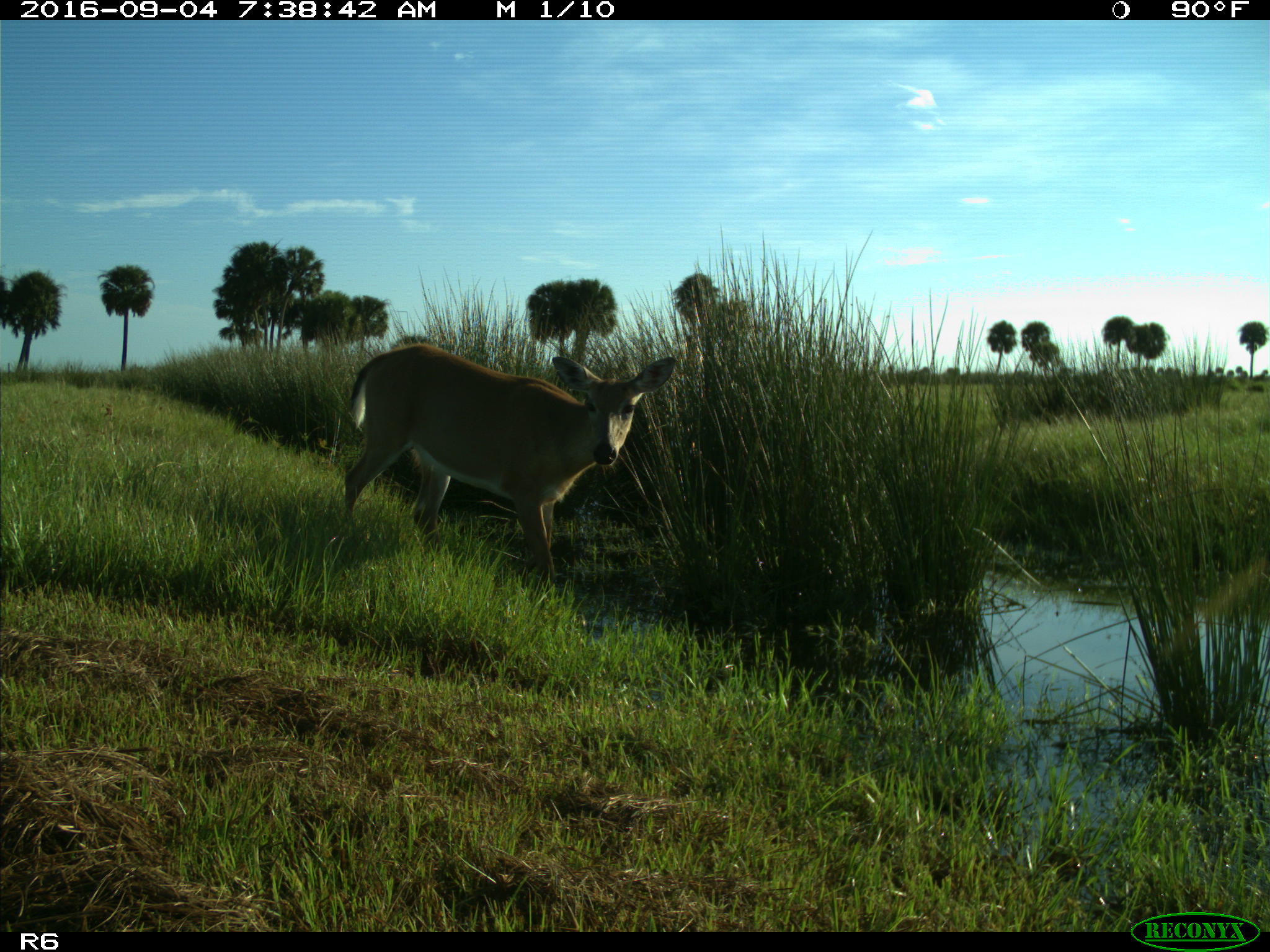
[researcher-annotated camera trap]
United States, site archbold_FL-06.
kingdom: Animalia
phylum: Chordata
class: Mammalia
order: Artiodactyla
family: Cervidae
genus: Odocoileus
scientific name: Odocoileus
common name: deer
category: unidentified deer